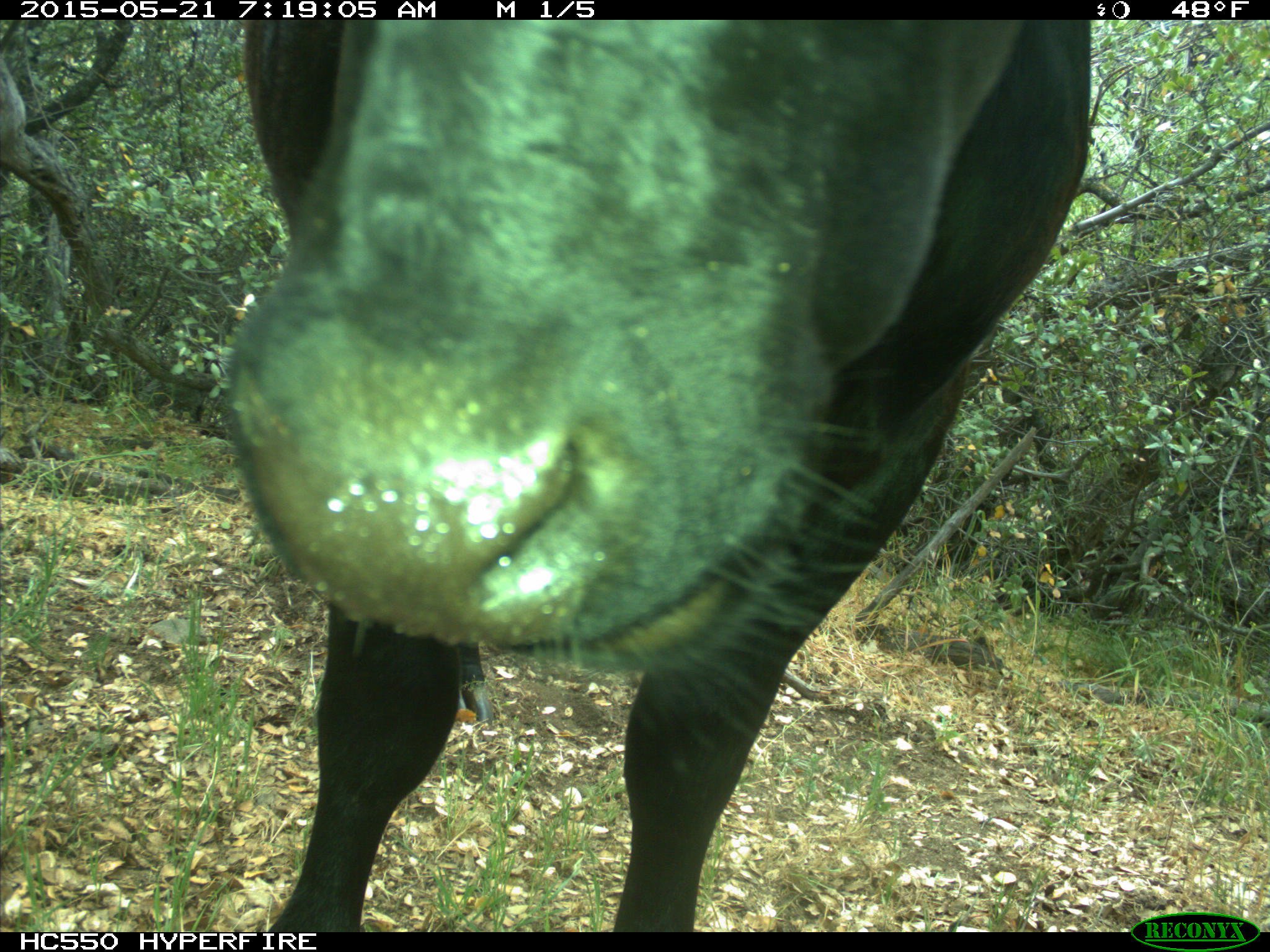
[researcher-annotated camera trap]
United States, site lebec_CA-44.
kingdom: Animalia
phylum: Chordata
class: Mammalia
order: Artiodactyla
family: Bovidae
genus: Bos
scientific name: Bos taurus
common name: domestic cow